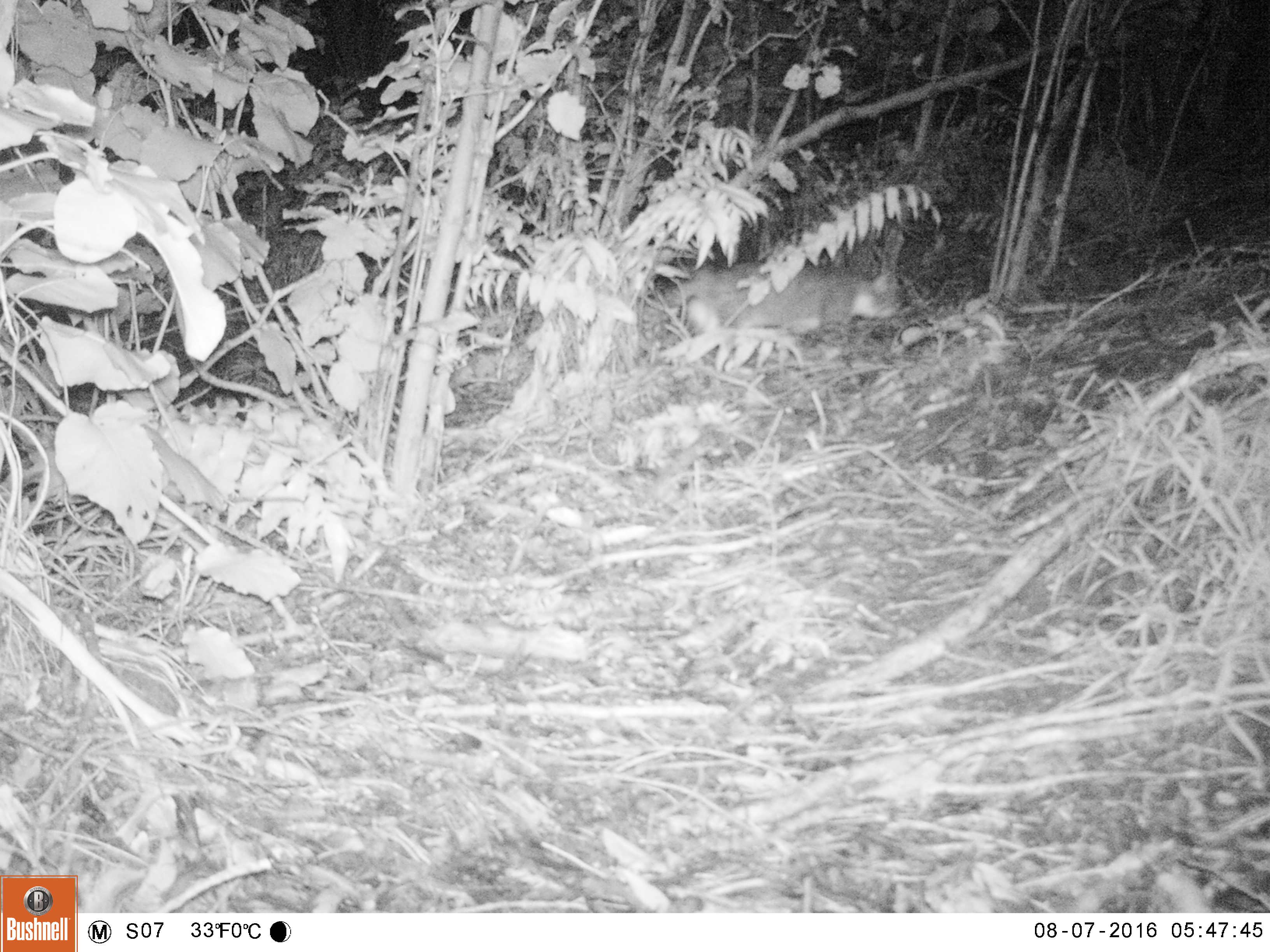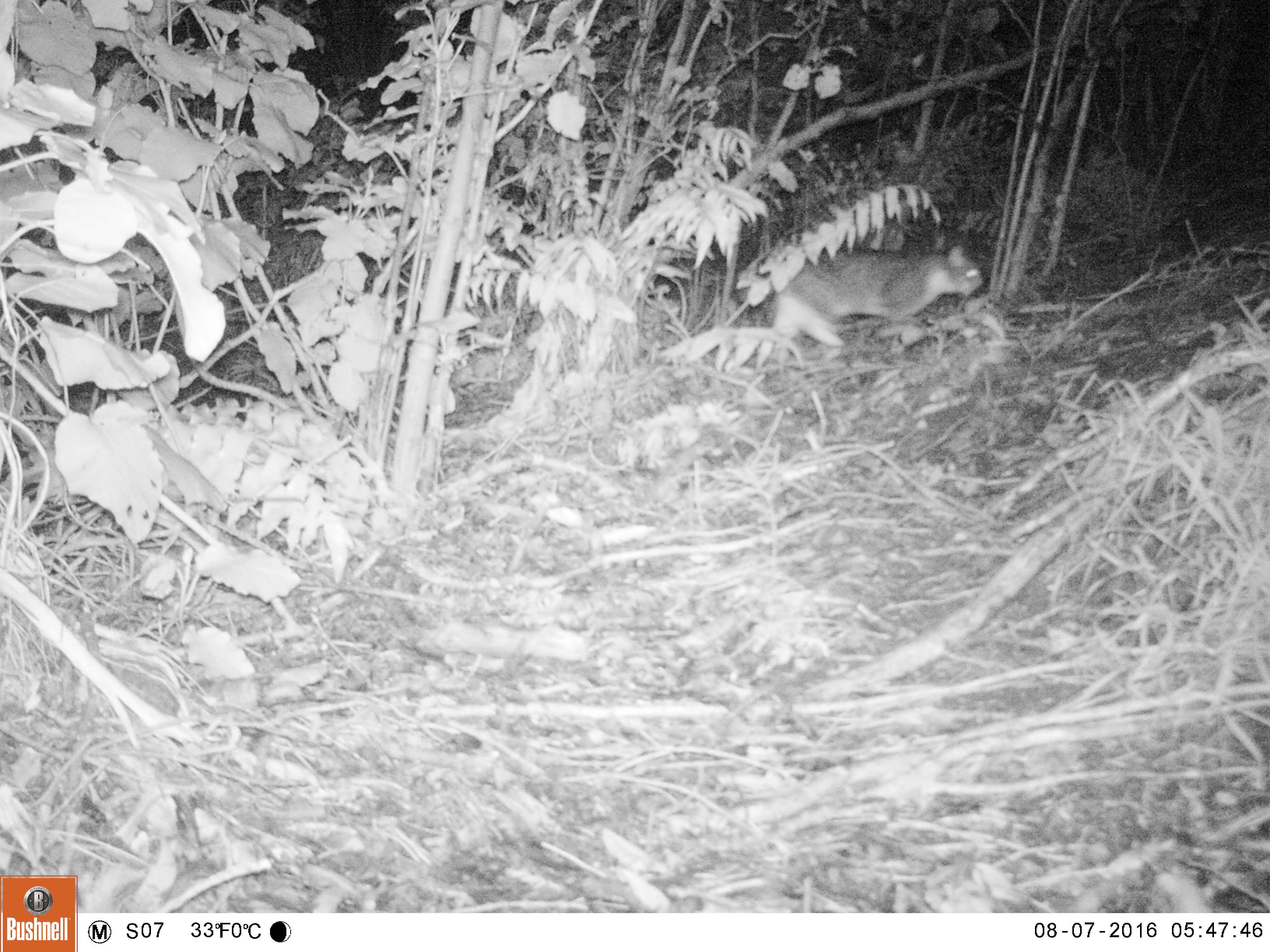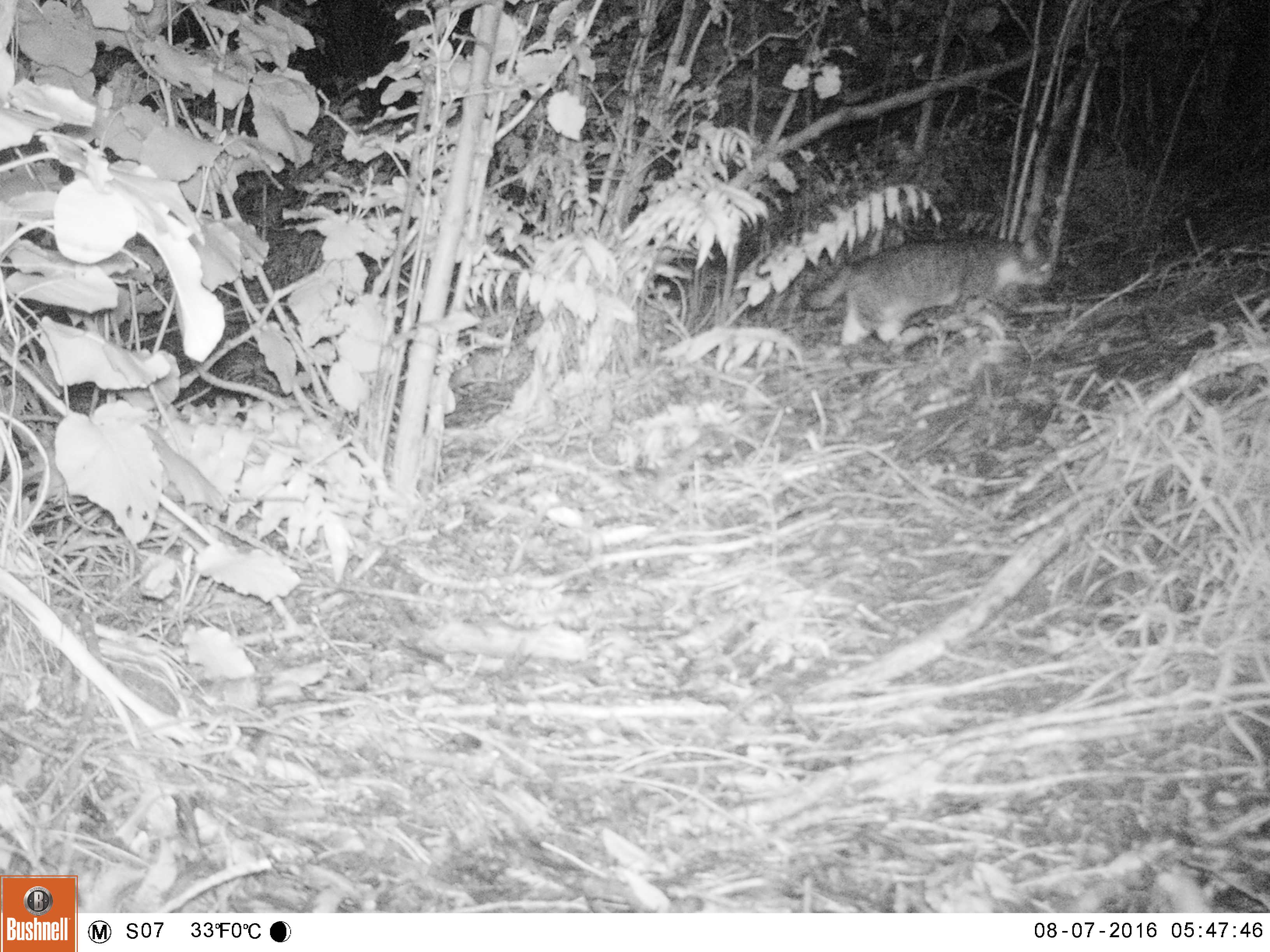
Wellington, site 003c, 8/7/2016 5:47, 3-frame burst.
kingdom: Animalia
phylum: Chordata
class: Mammalia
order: Carnivora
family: Felidae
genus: Felis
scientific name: Felis catus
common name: cat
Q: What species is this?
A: Cat (Felis catus).